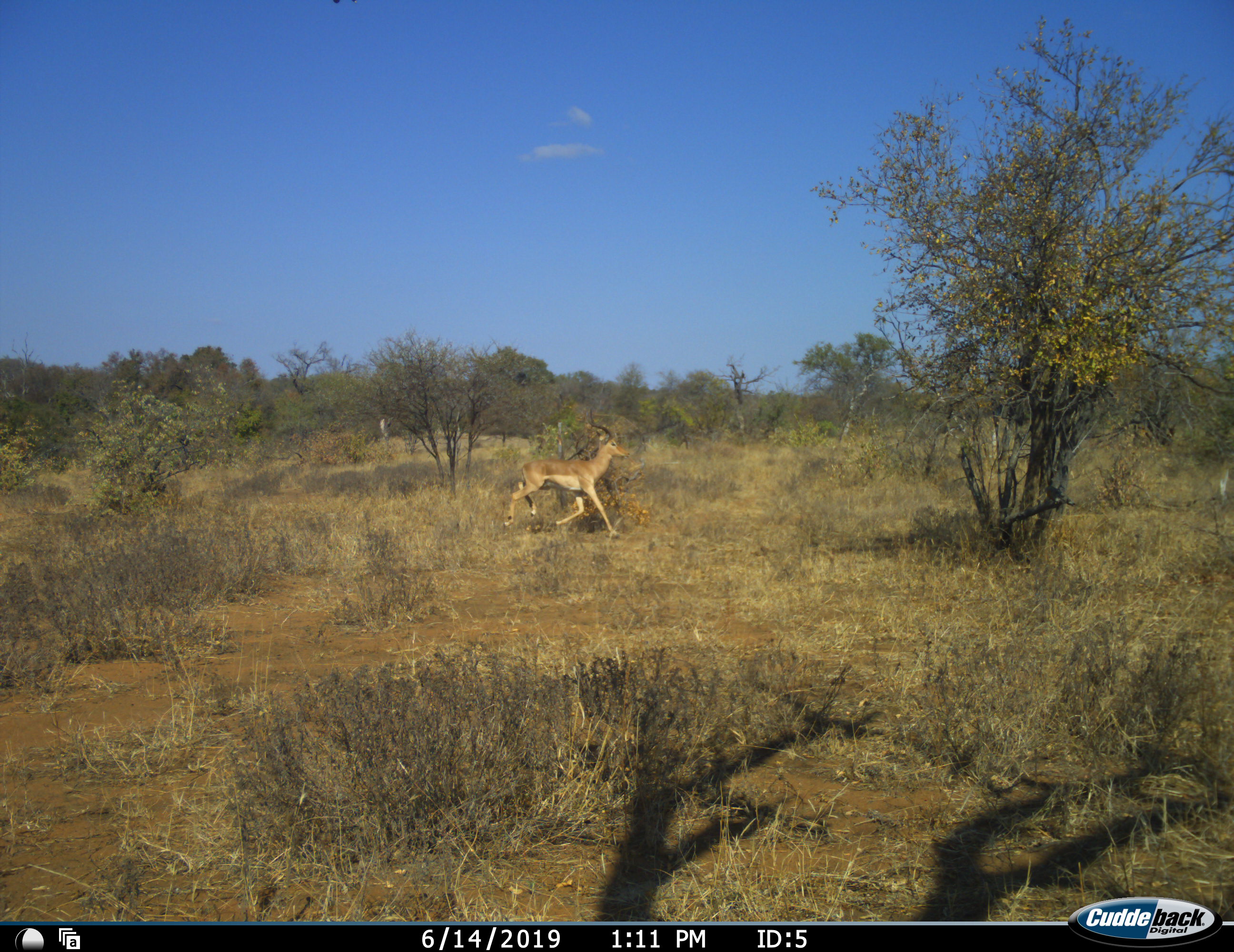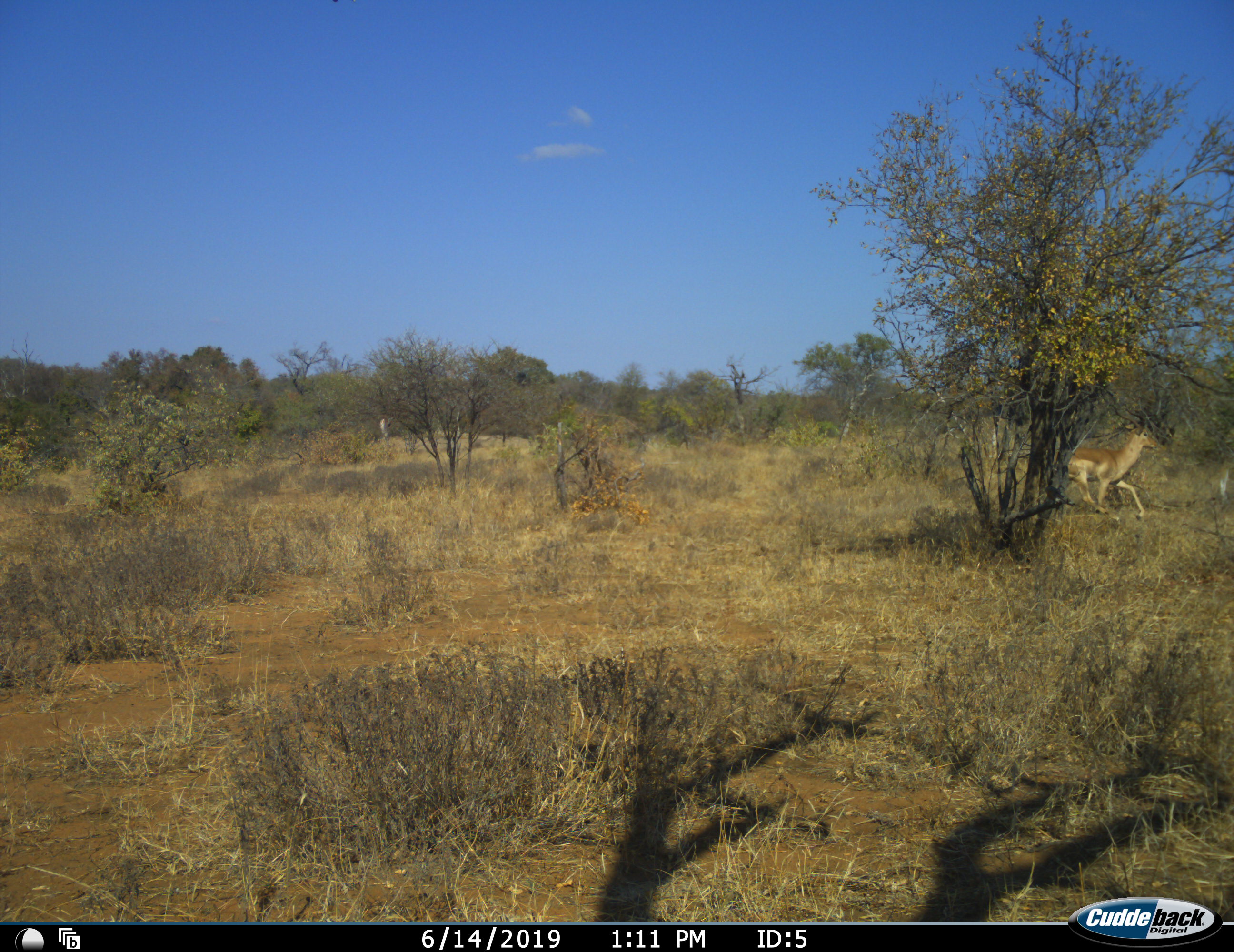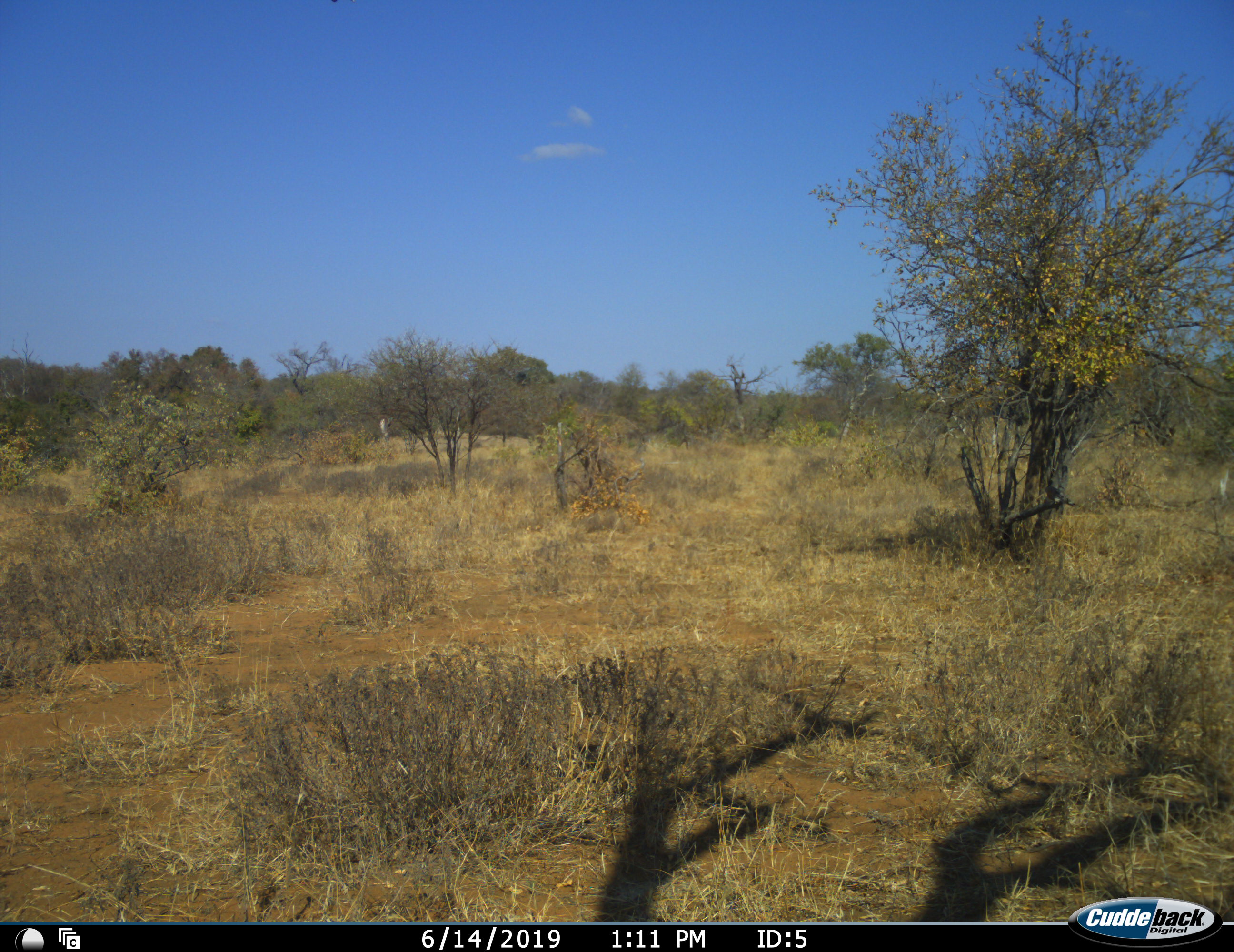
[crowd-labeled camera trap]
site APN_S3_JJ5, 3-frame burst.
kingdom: Animalia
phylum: Chordata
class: Mammalia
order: Artiodactyla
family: Bovidae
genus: Aepyceros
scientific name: Aepyceros melampus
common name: impala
Impala (Aepyceros melampus), count 1. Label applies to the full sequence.